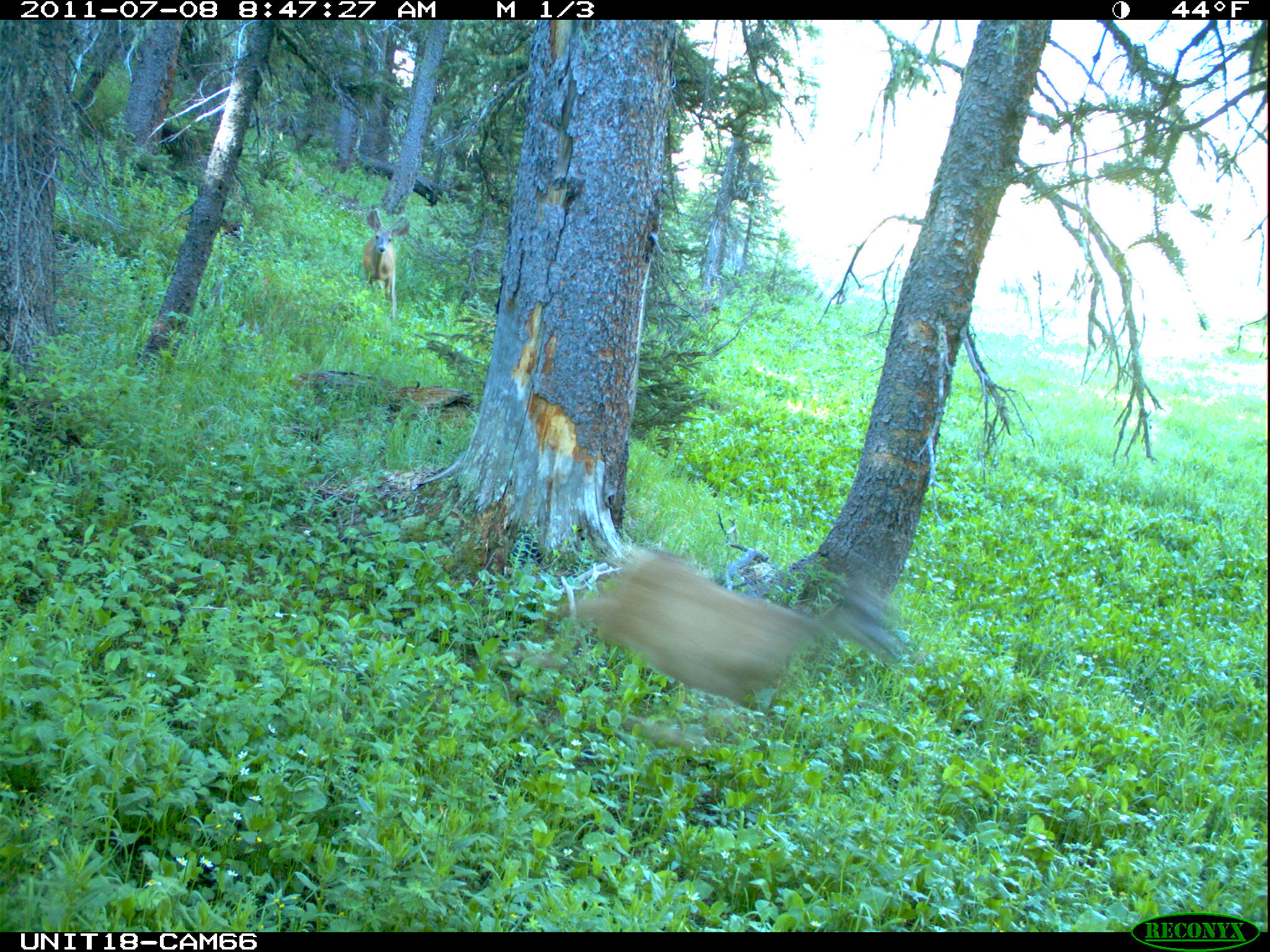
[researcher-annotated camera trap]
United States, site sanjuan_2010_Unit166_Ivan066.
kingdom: Animalia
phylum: Chordata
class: Mammalia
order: Artiodactyla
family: Cervidae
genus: Odocoileus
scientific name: Odocoileus hemionus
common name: mule deer